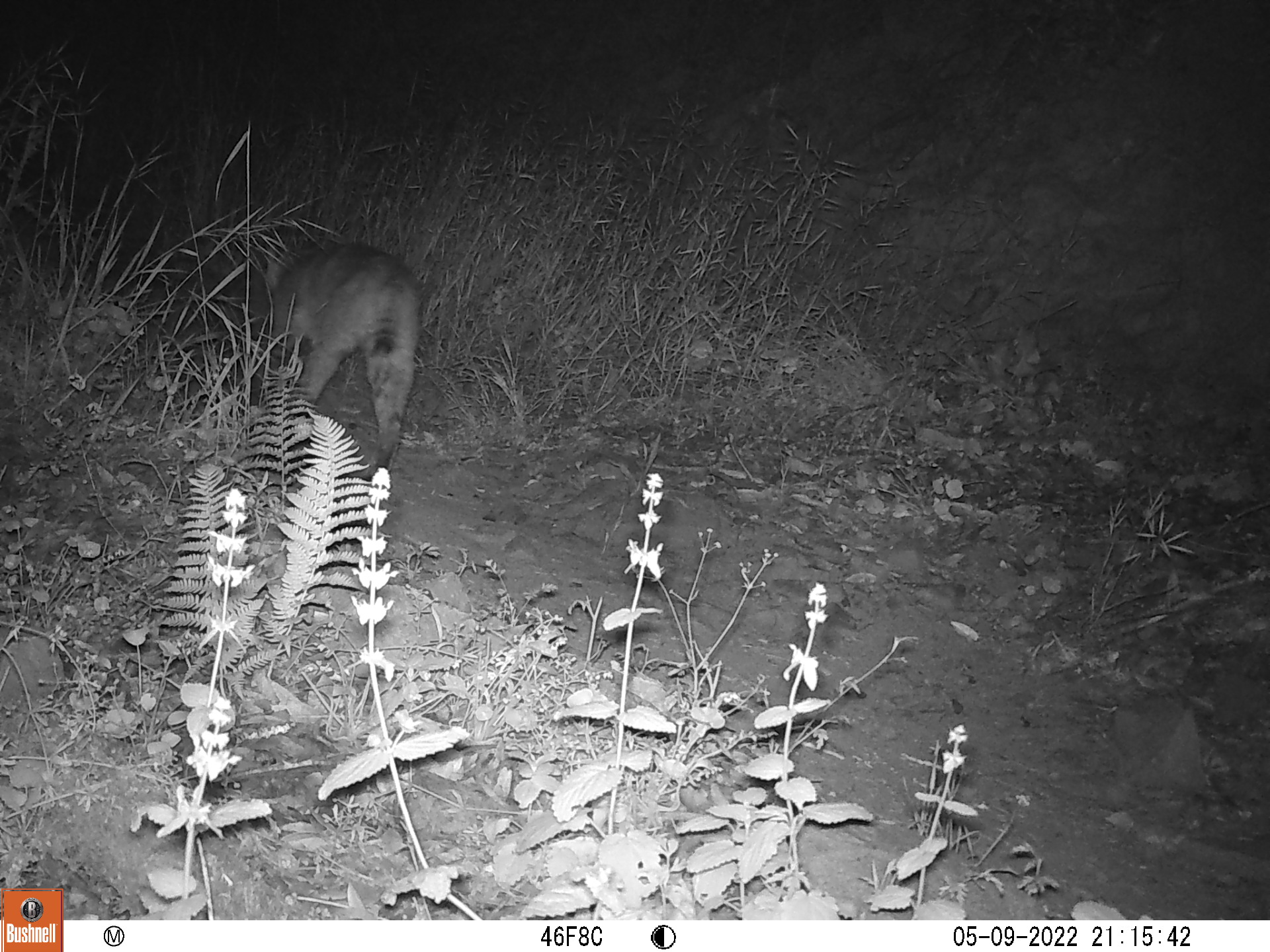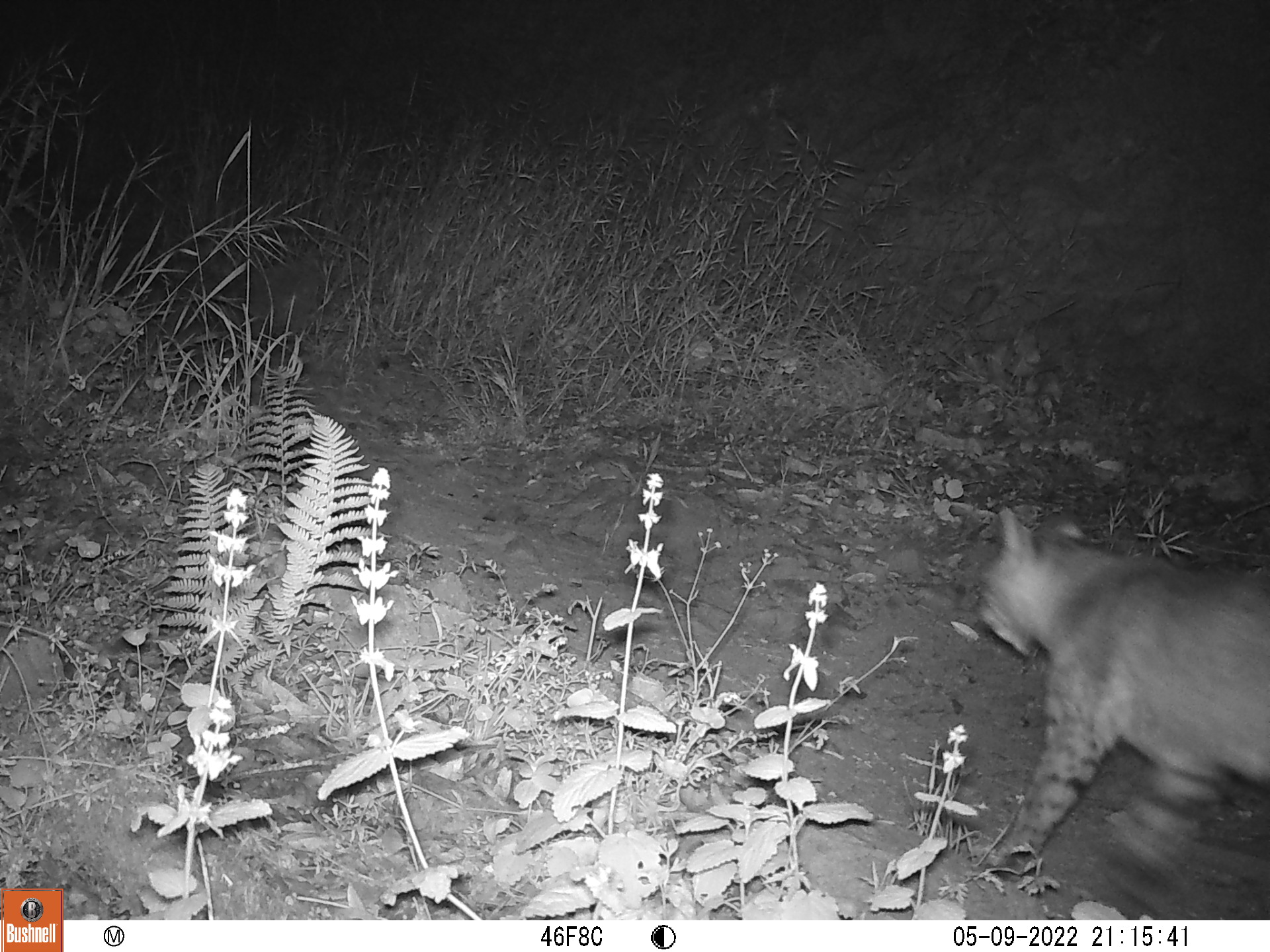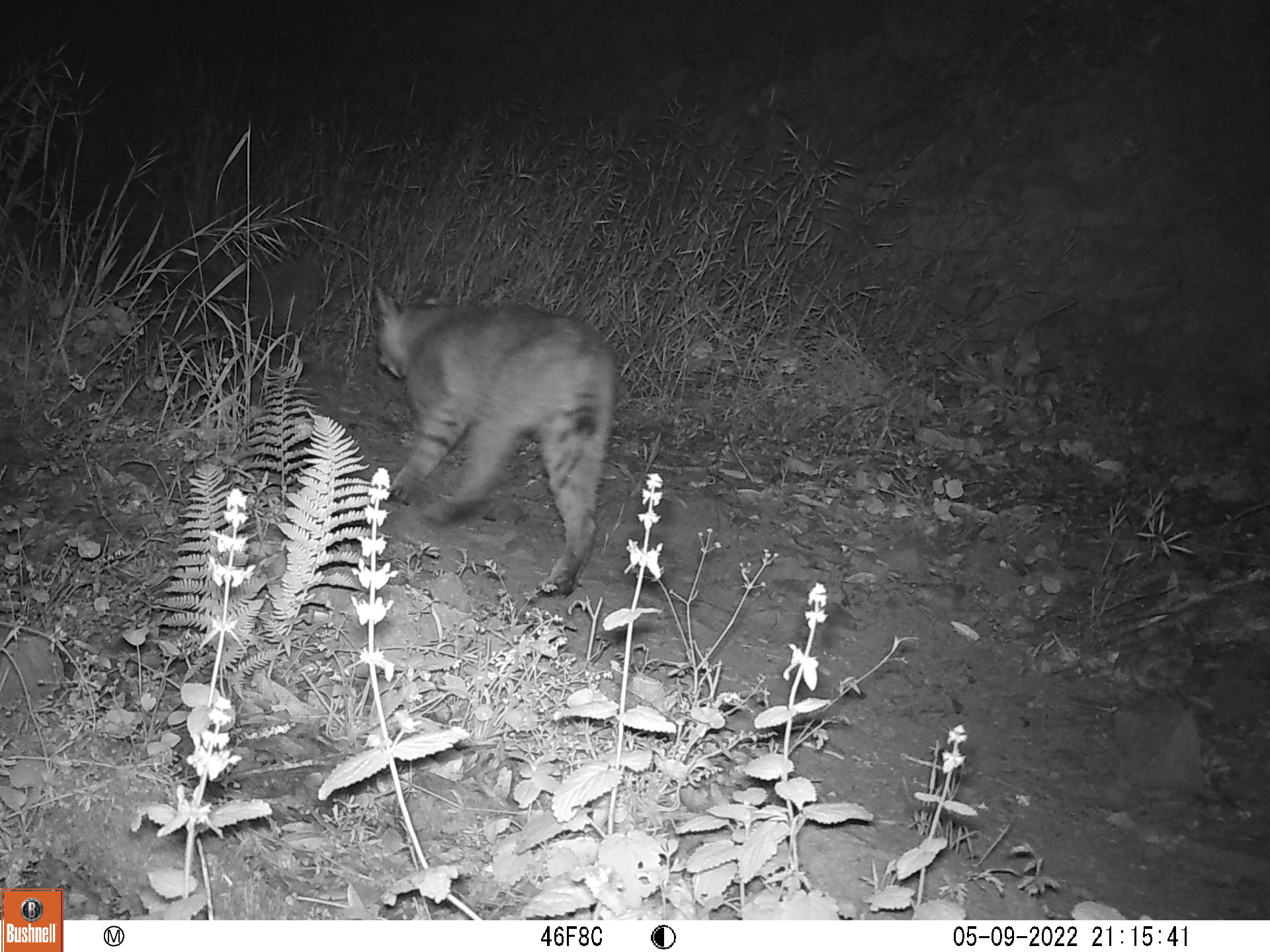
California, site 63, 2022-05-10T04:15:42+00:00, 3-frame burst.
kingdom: Animalia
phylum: Chordata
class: Mammalia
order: Carnivora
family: Felidae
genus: Lynx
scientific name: Lynx rufus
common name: bobcat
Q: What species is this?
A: Bobcat (Lynx rufus).